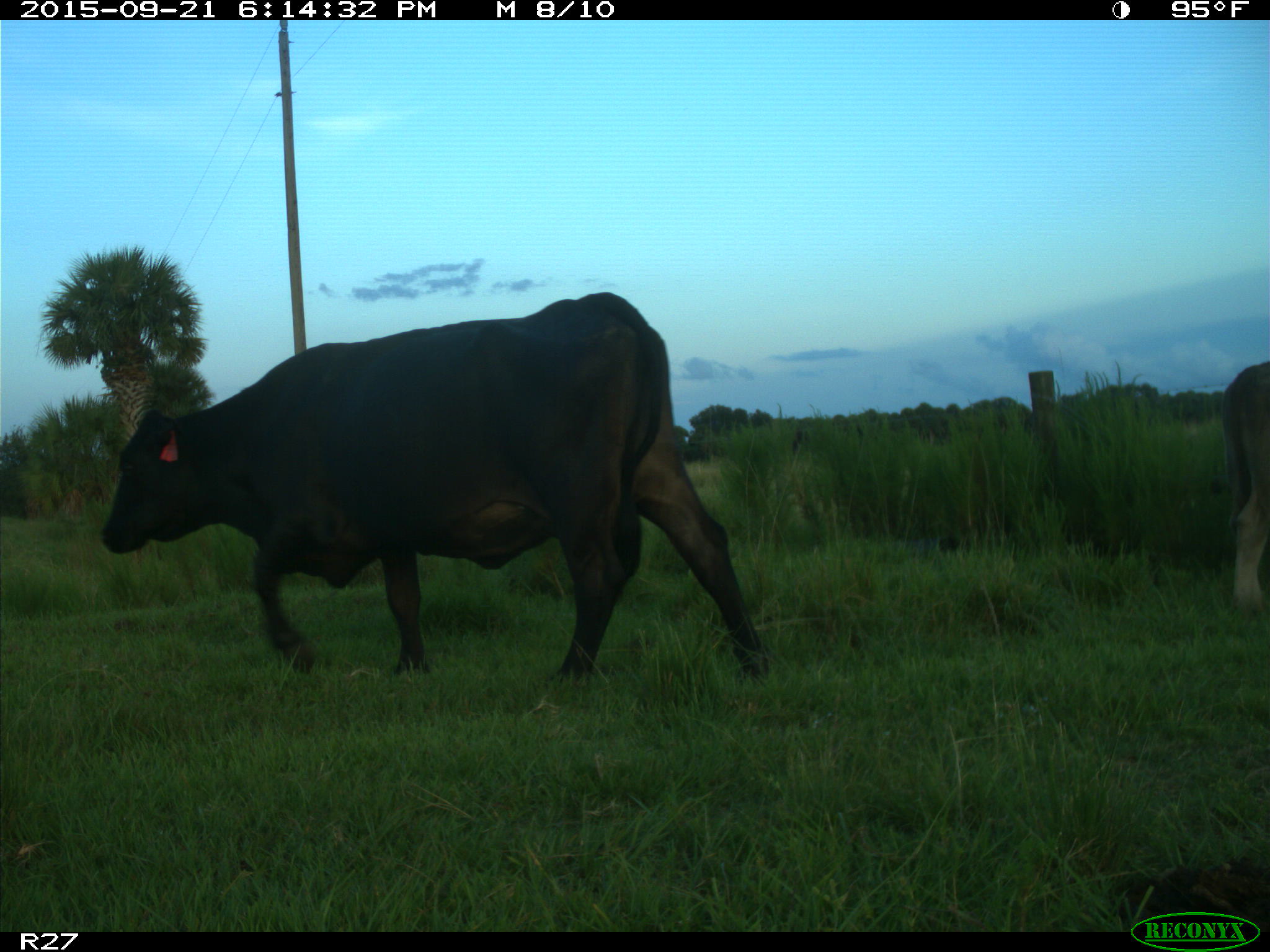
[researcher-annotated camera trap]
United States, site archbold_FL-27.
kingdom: Animalia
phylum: Chordata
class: Mammalia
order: Artiodactyla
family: Bovidae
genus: Bos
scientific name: Bos taurus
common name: domestic cow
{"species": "Bos taurus (domestic cow)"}